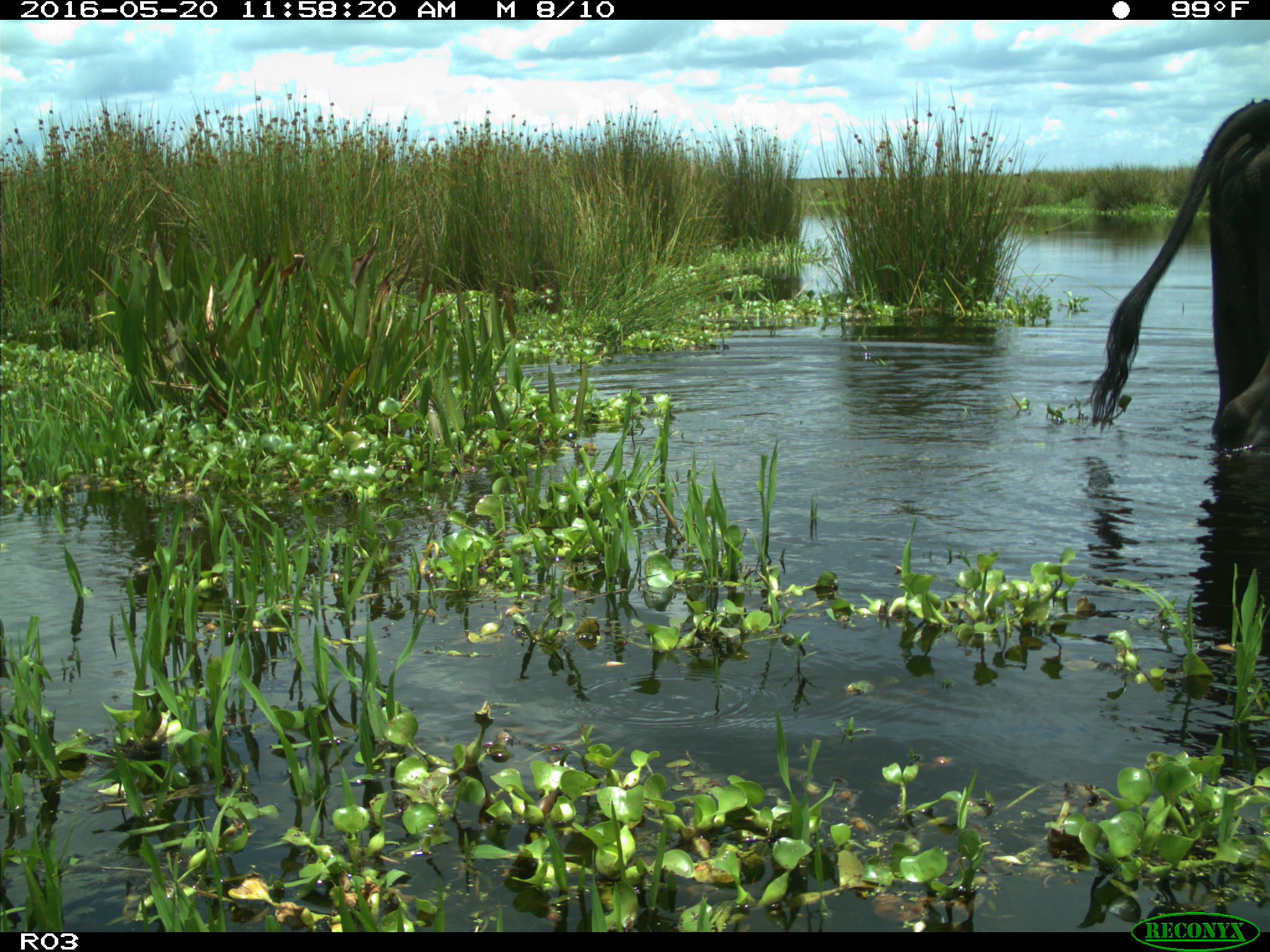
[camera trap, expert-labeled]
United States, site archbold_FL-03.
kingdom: Animalia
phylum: Chordata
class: Mammalia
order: Artiodactyla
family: Bovidae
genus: Bos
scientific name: Bos taurus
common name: domestic cow